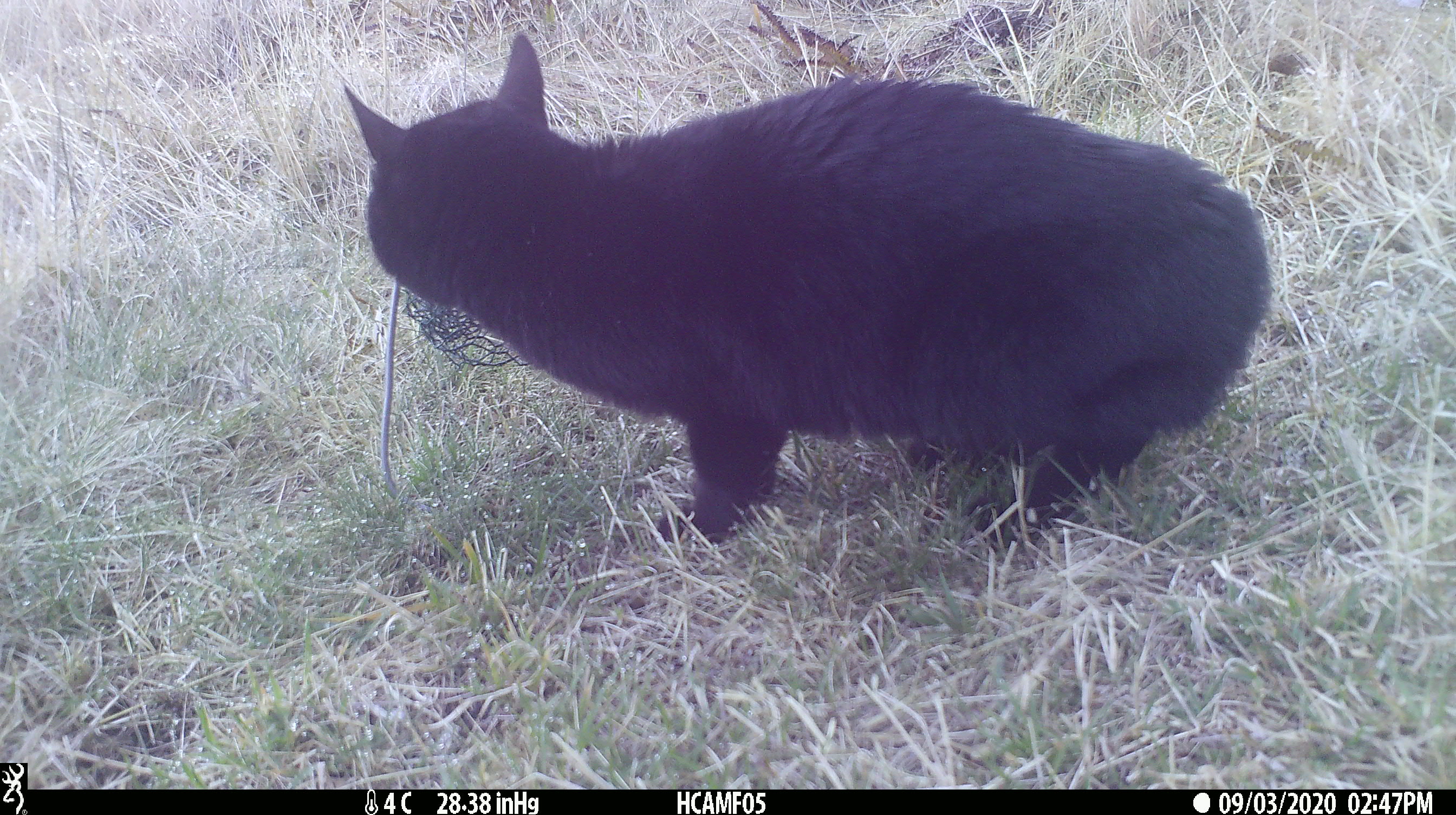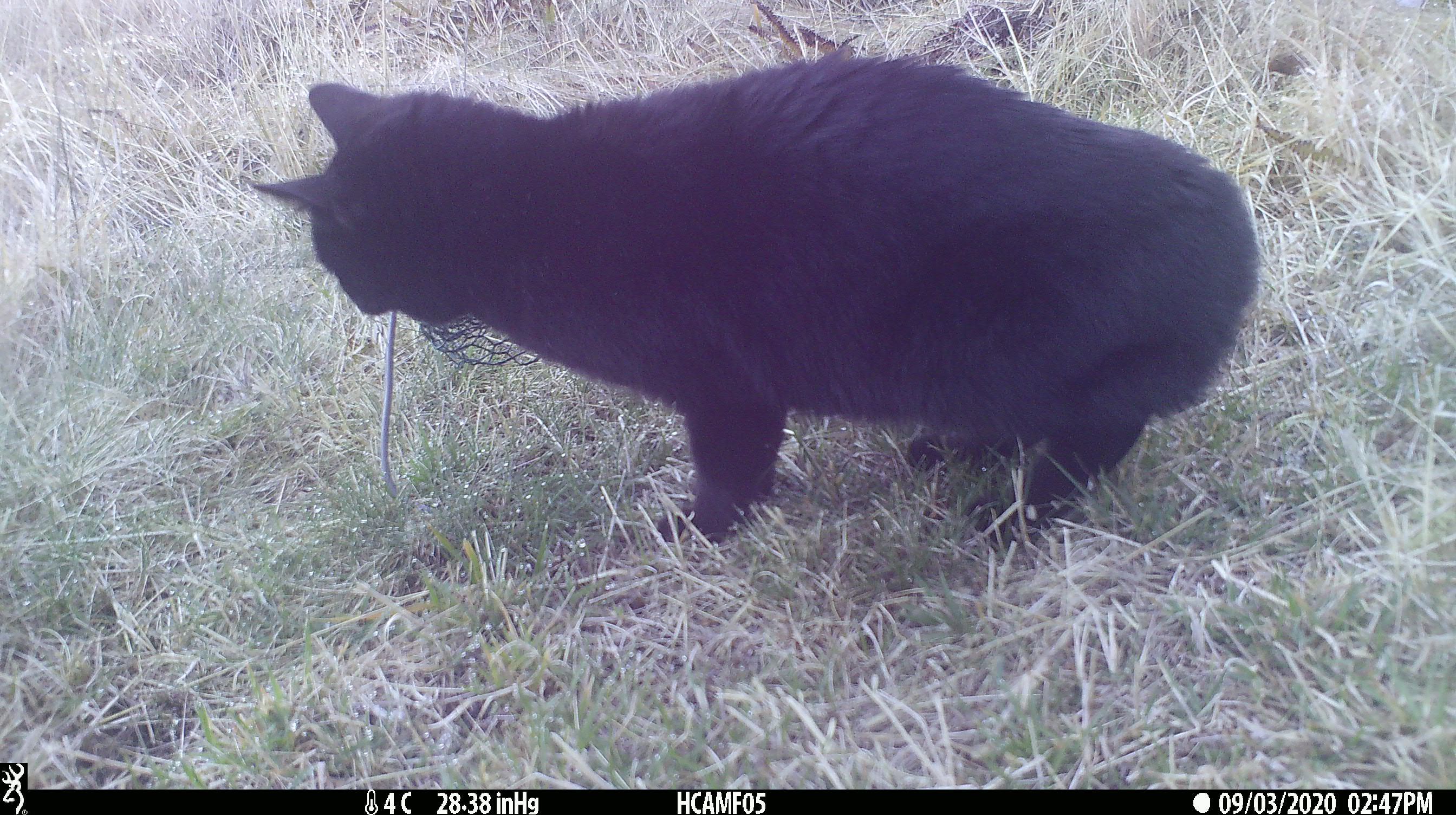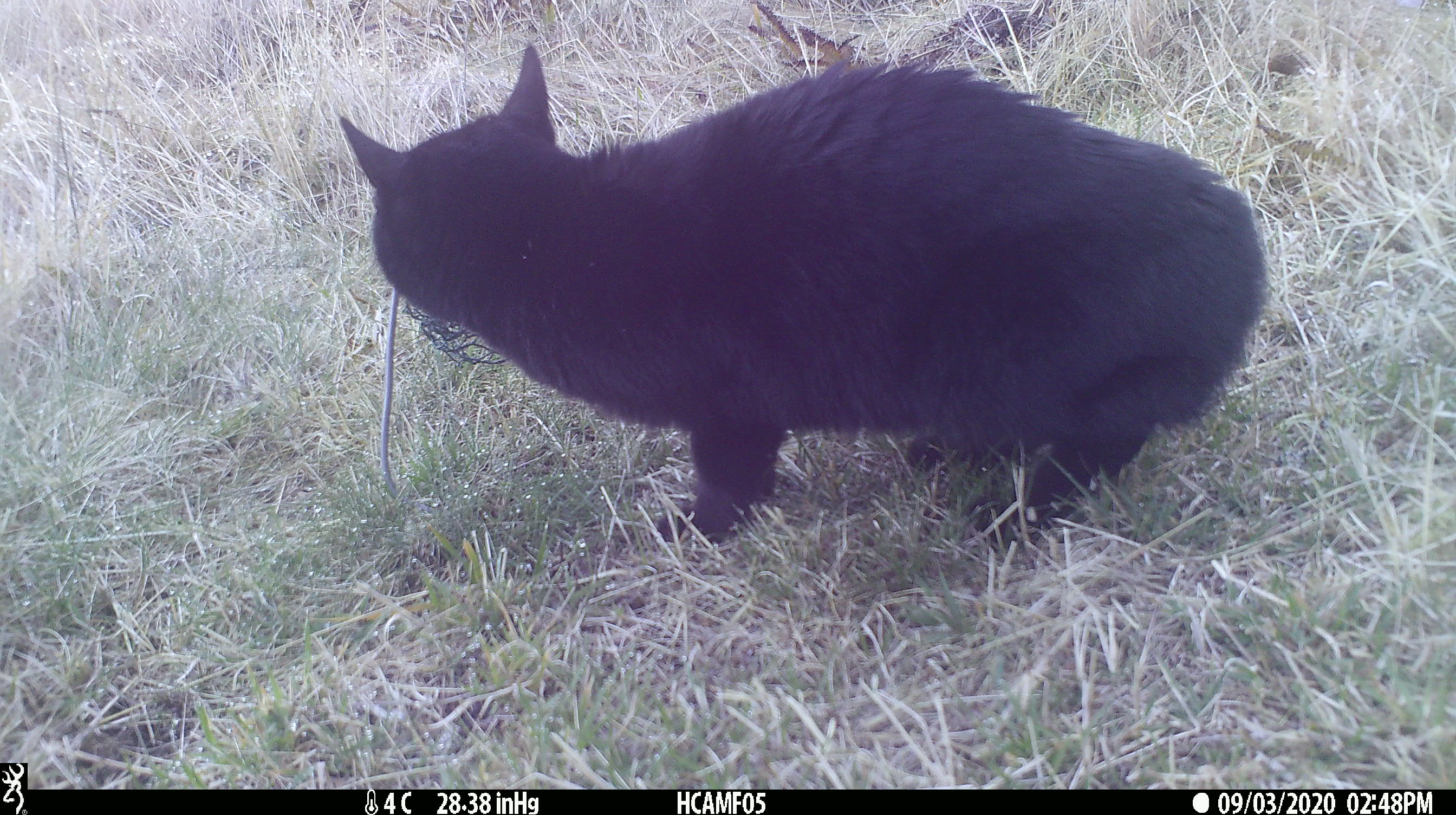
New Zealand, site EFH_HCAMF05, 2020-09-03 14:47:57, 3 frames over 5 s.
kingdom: Animalia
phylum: Chordata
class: Mammalia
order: Carnivora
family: Felidae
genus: Felis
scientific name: Felis catus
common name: domestic cat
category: cat